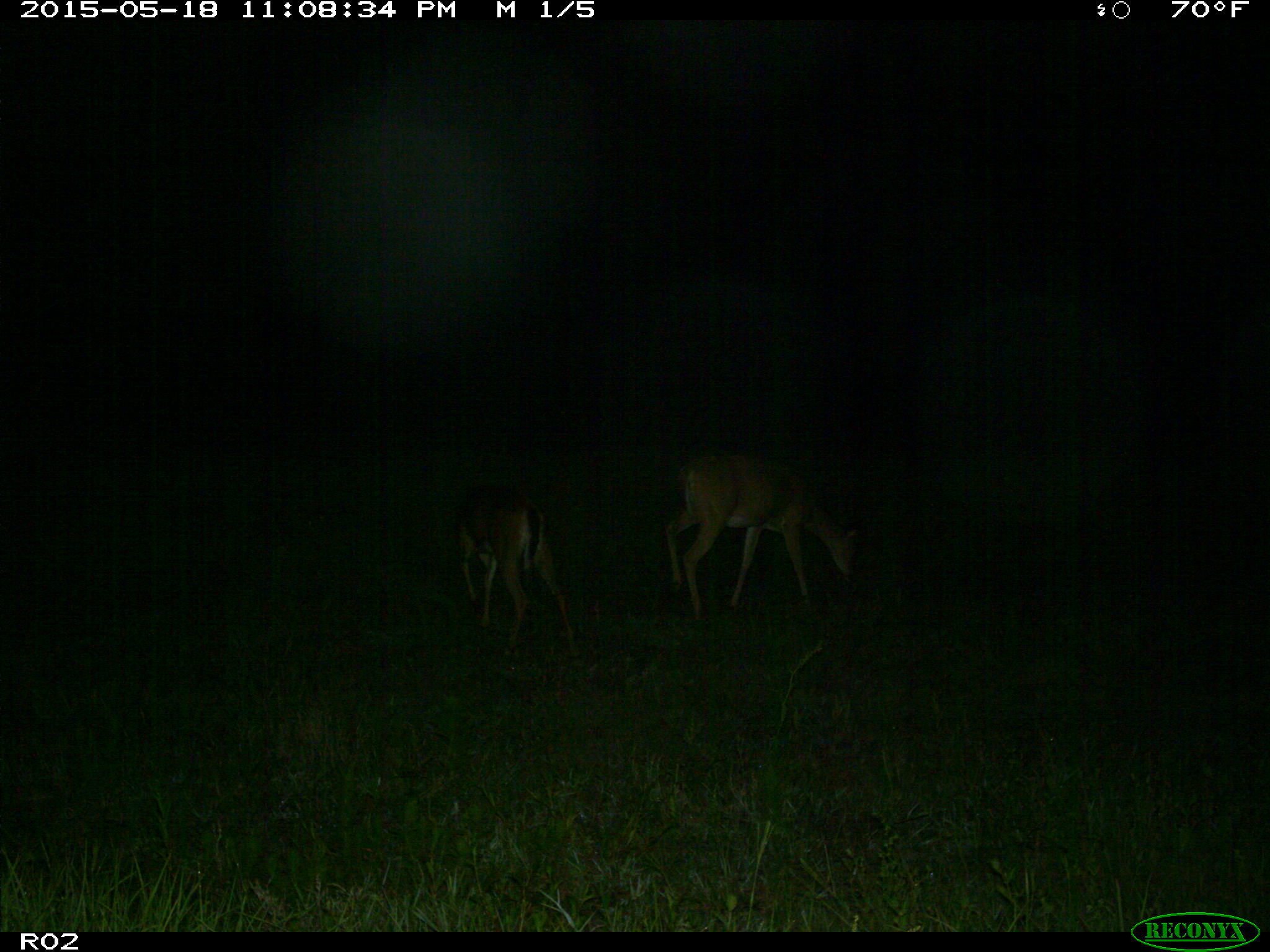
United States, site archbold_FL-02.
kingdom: Animalia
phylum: Chordata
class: Mammalia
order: Artiodactyla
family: Cervidae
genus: Odocoileus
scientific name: Odocoileus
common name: deer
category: unidentified deer